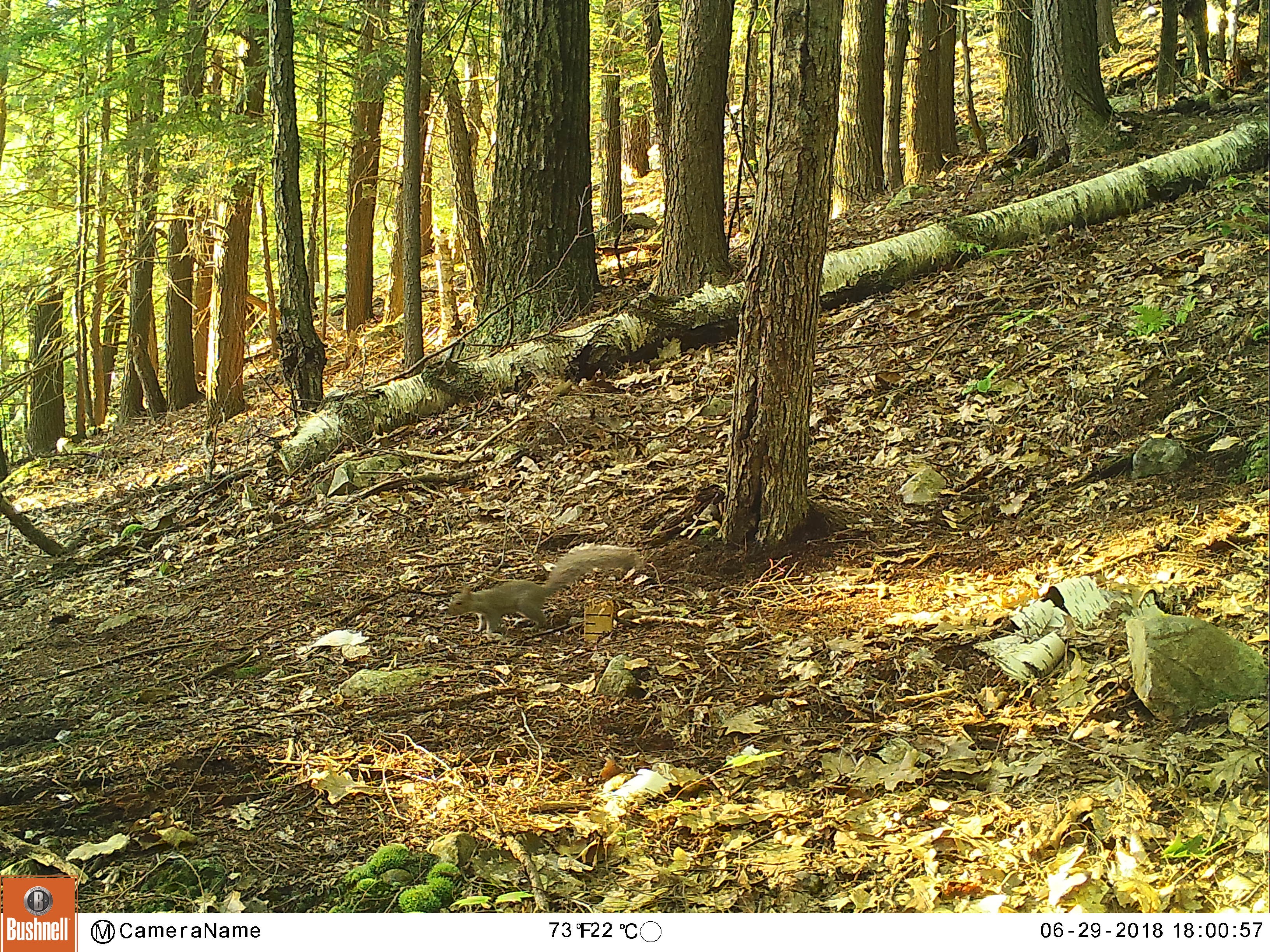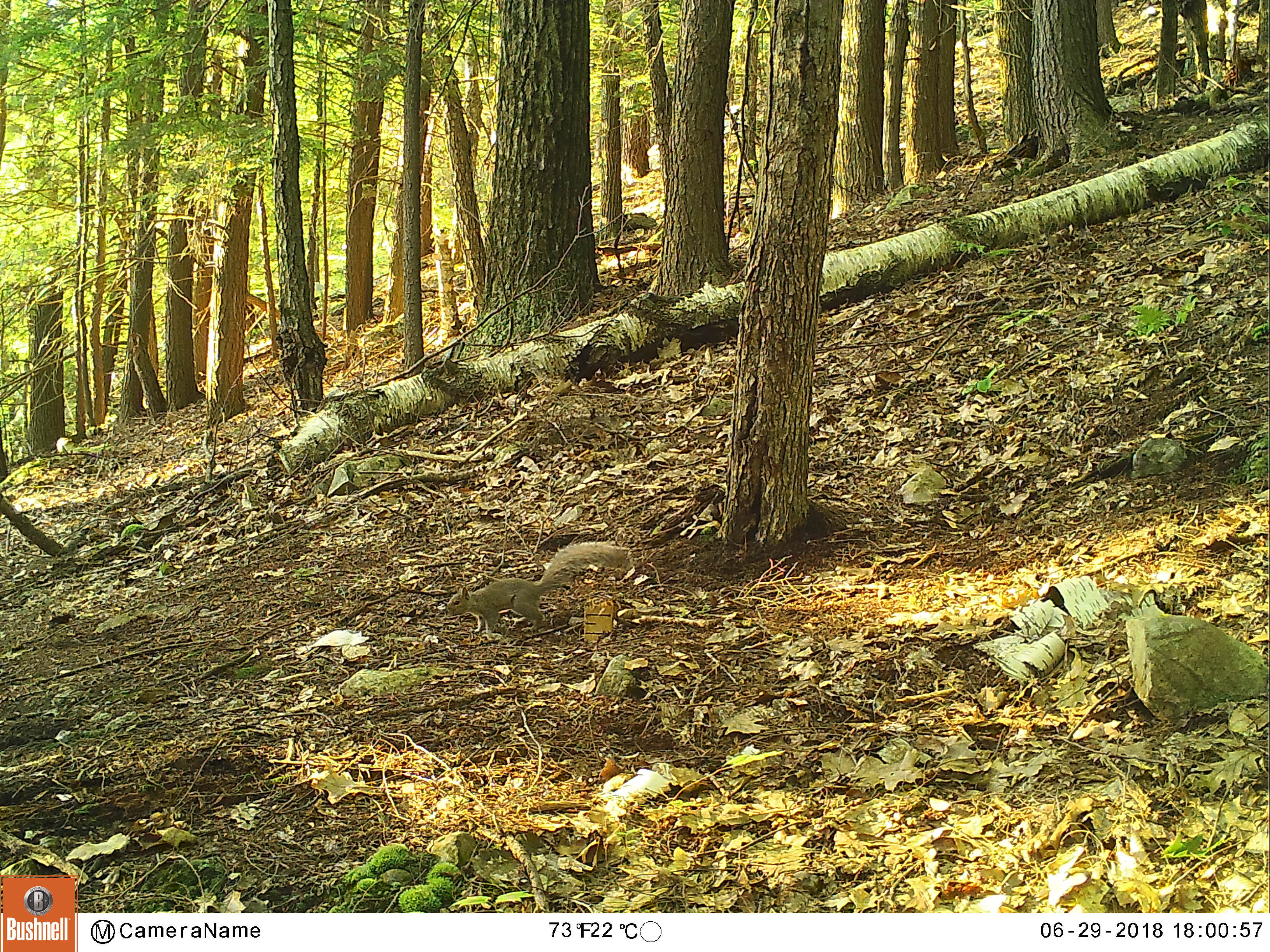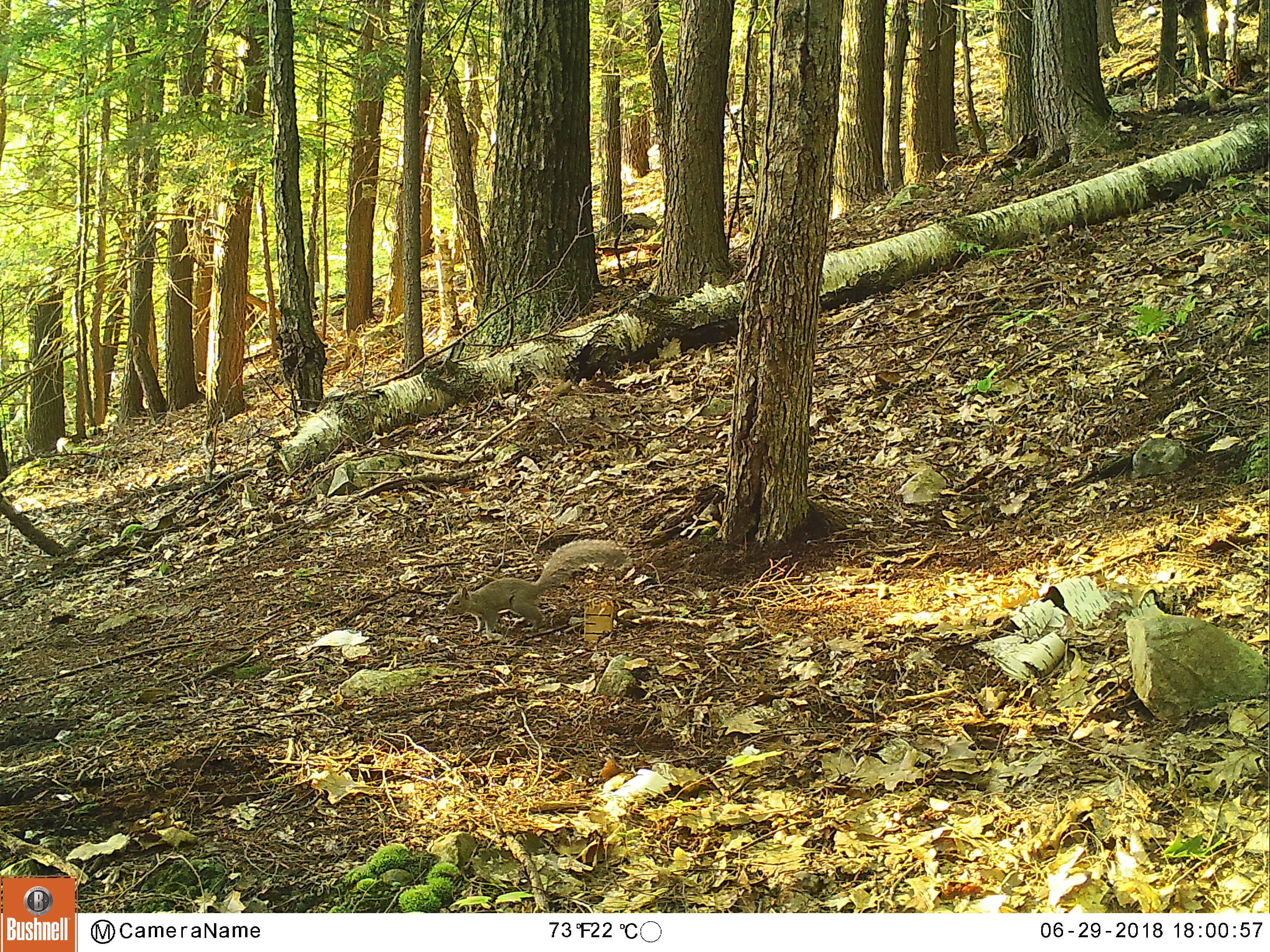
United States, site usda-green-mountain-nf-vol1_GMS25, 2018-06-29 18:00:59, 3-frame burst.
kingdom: Animalia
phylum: Chordata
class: Mammalia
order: Rodentia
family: Sciuridae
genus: Sciurus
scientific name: Sciurus carolinensis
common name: gray squirrel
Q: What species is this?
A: Gray squirrel (Sciurus carolinensis).